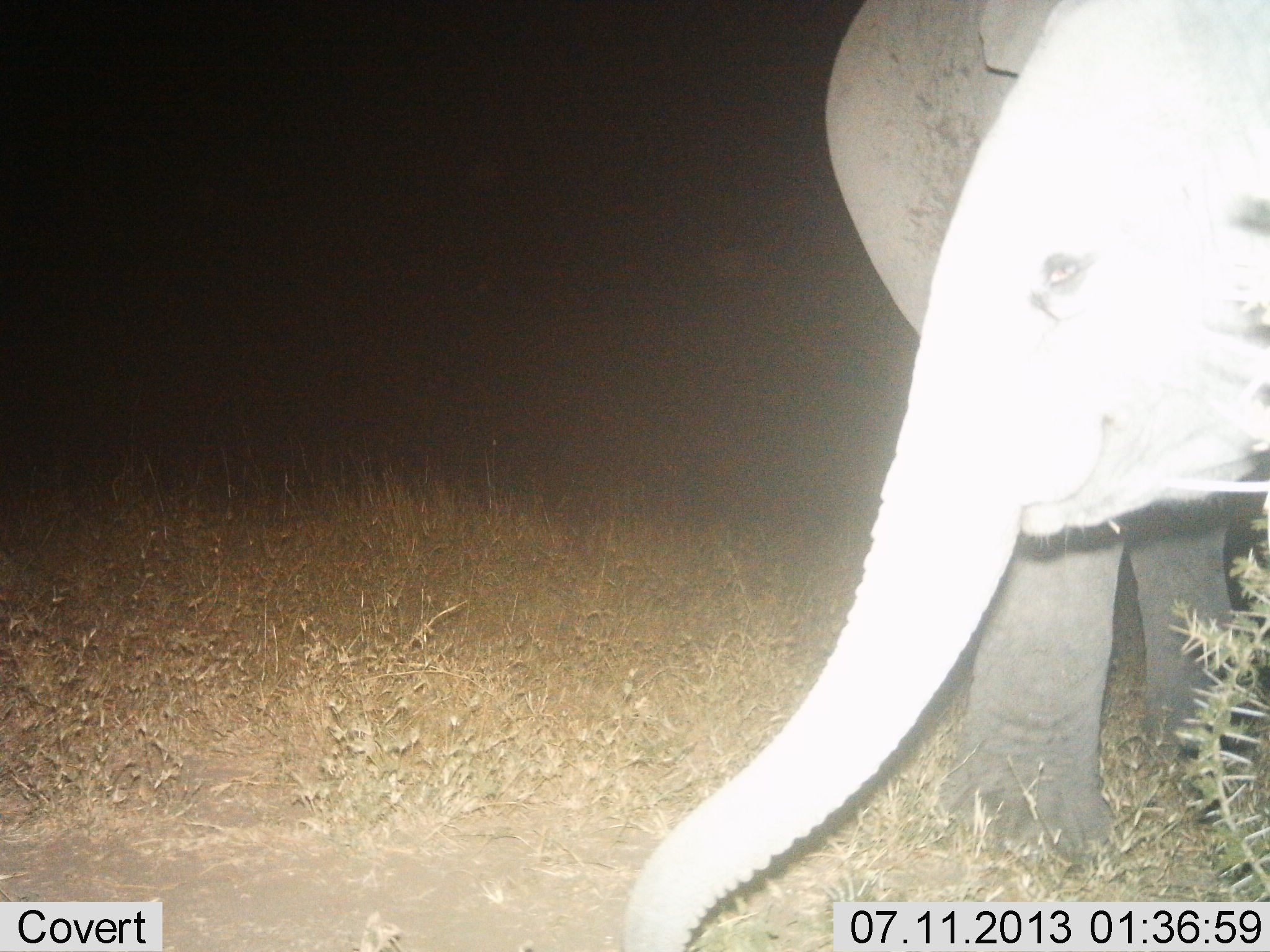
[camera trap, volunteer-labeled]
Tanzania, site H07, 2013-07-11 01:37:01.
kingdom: Animalia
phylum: Chordata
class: Mammalia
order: Proboscidea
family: Elephantidae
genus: Loxodonta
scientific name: Loxodonta africana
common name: african bush elephant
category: elephant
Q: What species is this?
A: Elephant (african bush elephant) (Loxodonta africana).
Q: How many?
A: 2.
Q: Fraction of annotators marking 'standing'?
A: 97%.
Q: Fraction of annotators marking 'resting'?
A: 0%.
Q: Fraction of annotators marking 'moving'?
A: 6%.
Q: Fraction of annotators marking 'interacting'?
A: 0%.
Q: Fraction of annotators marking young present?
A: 39%.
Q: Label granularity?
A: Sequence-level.